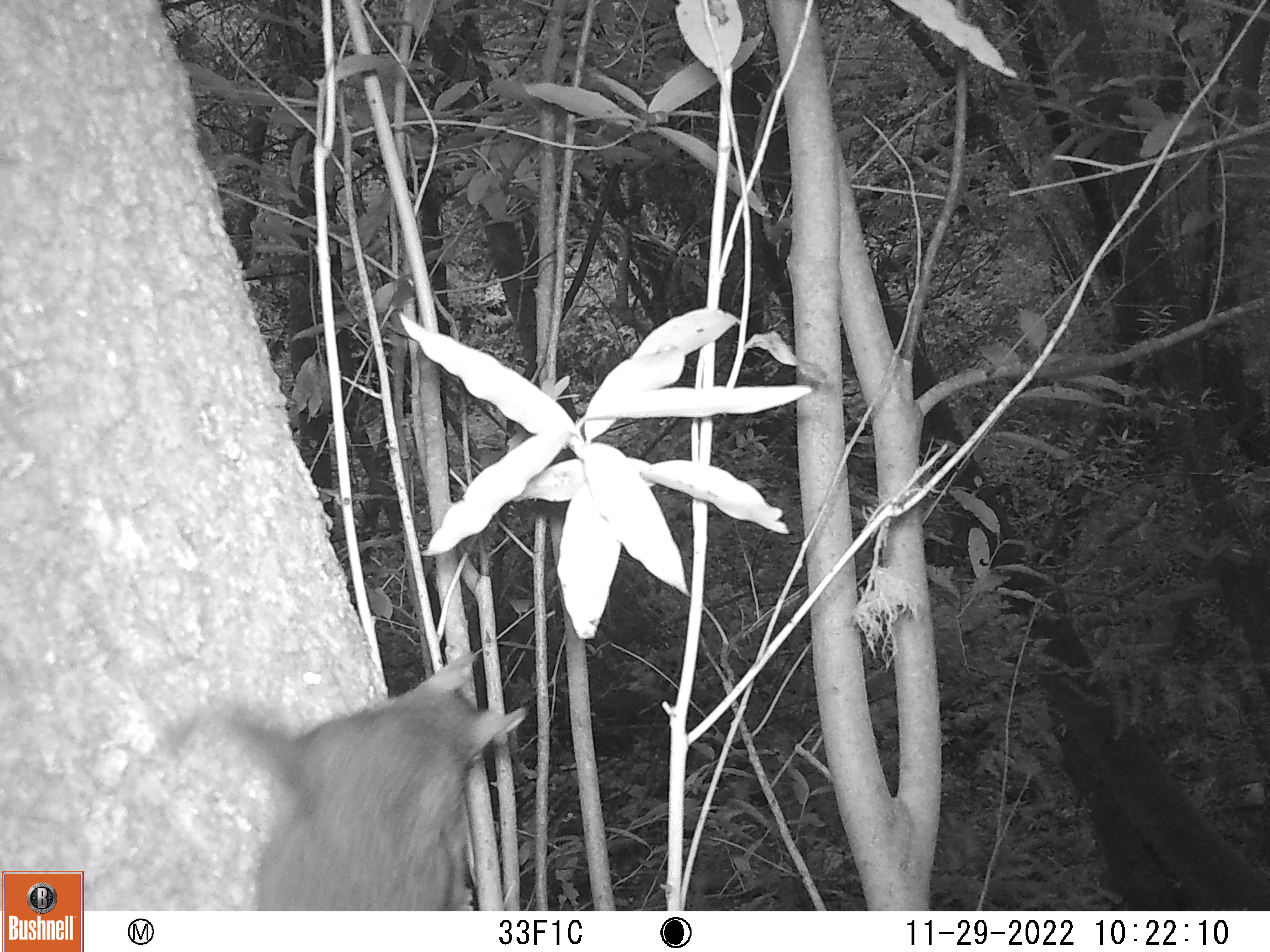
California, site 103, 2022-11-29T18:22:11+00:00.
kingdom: Animalia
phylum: Chordata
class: Mammalia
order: Rodentia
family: Sciuridae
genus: Sciurus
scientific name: Sciurus griseus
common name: western gray squirrel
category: western grey squirrel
Western grey squirrel (western gray squirrel) (Sciurus griseus).